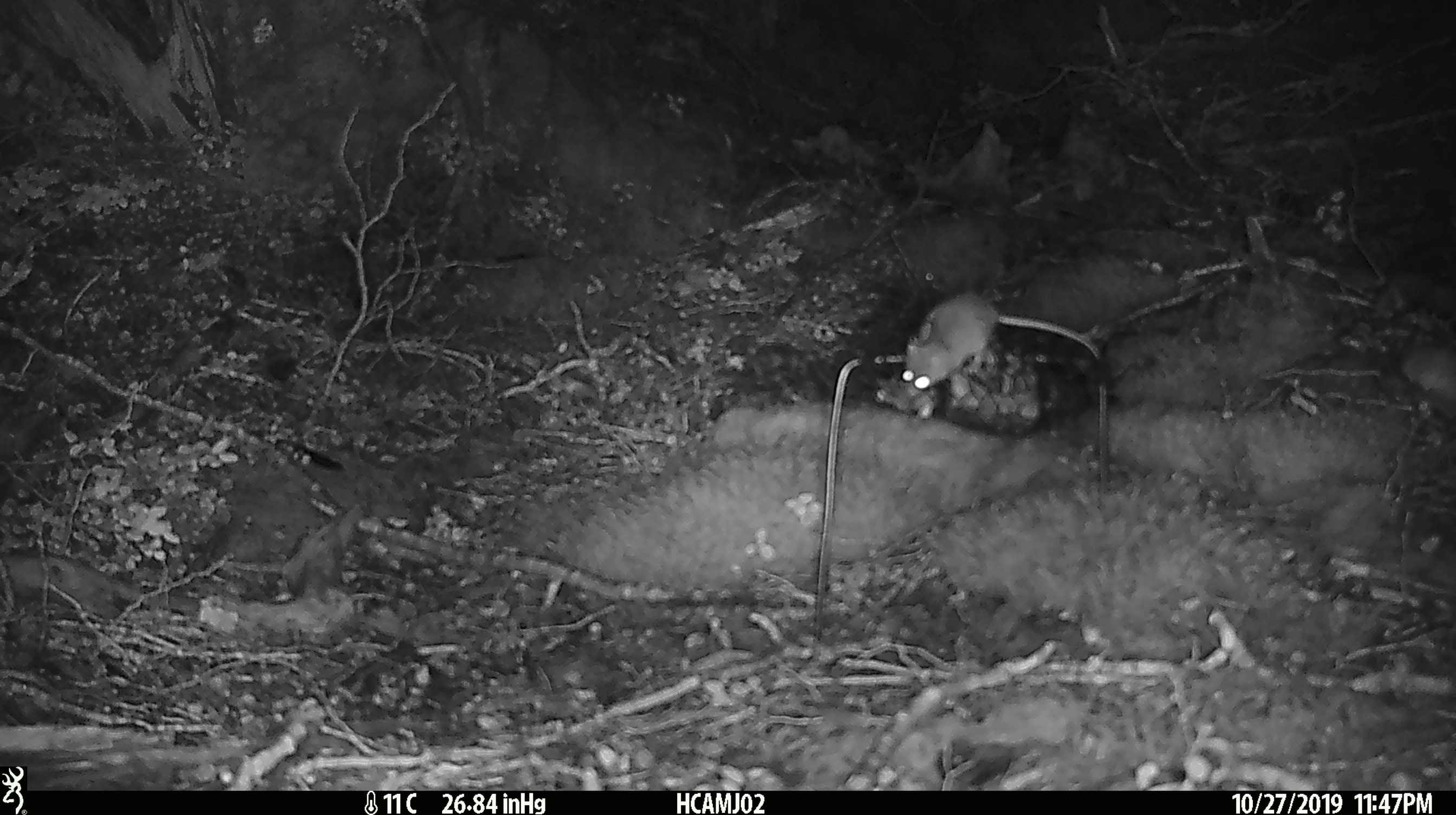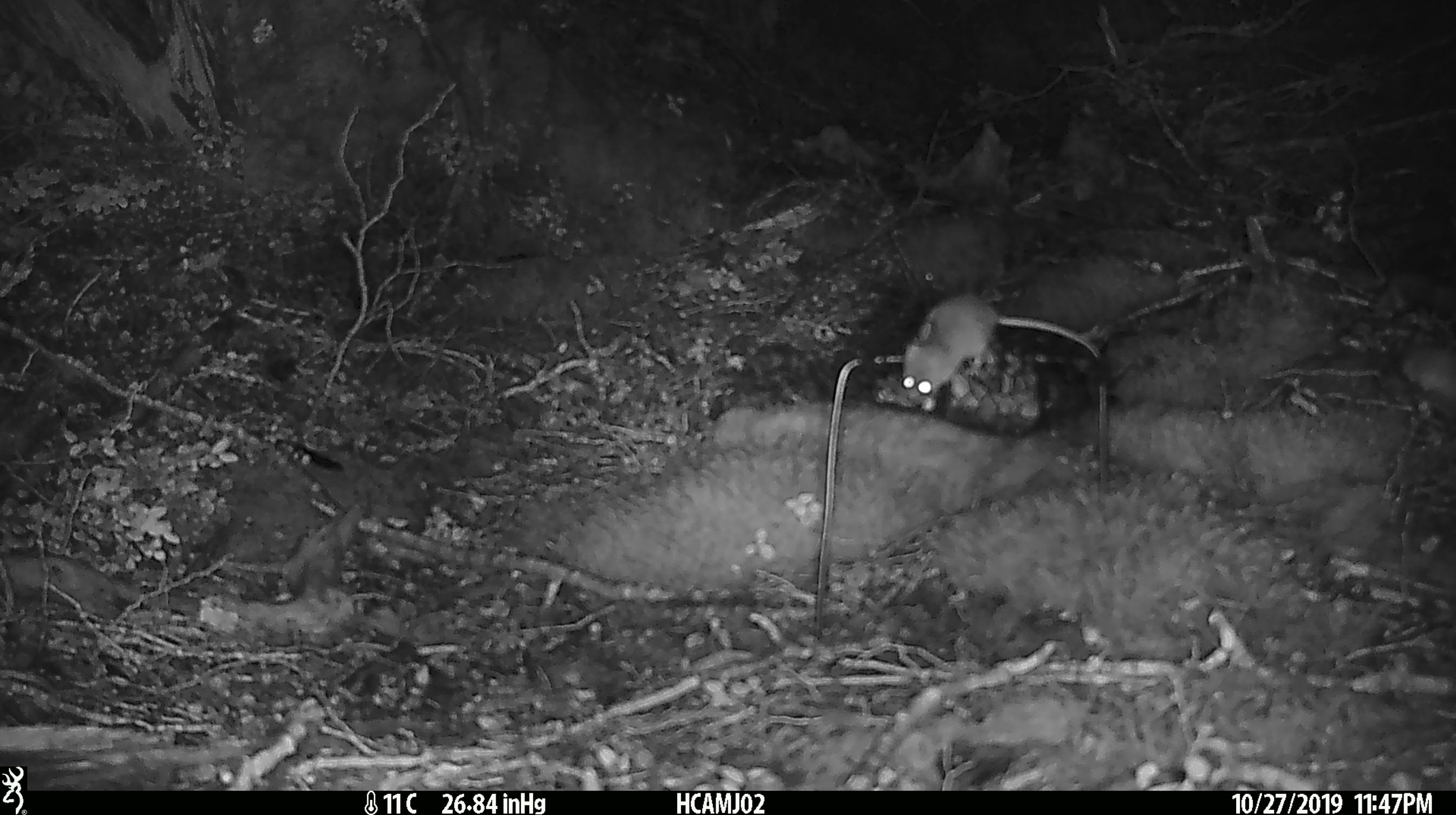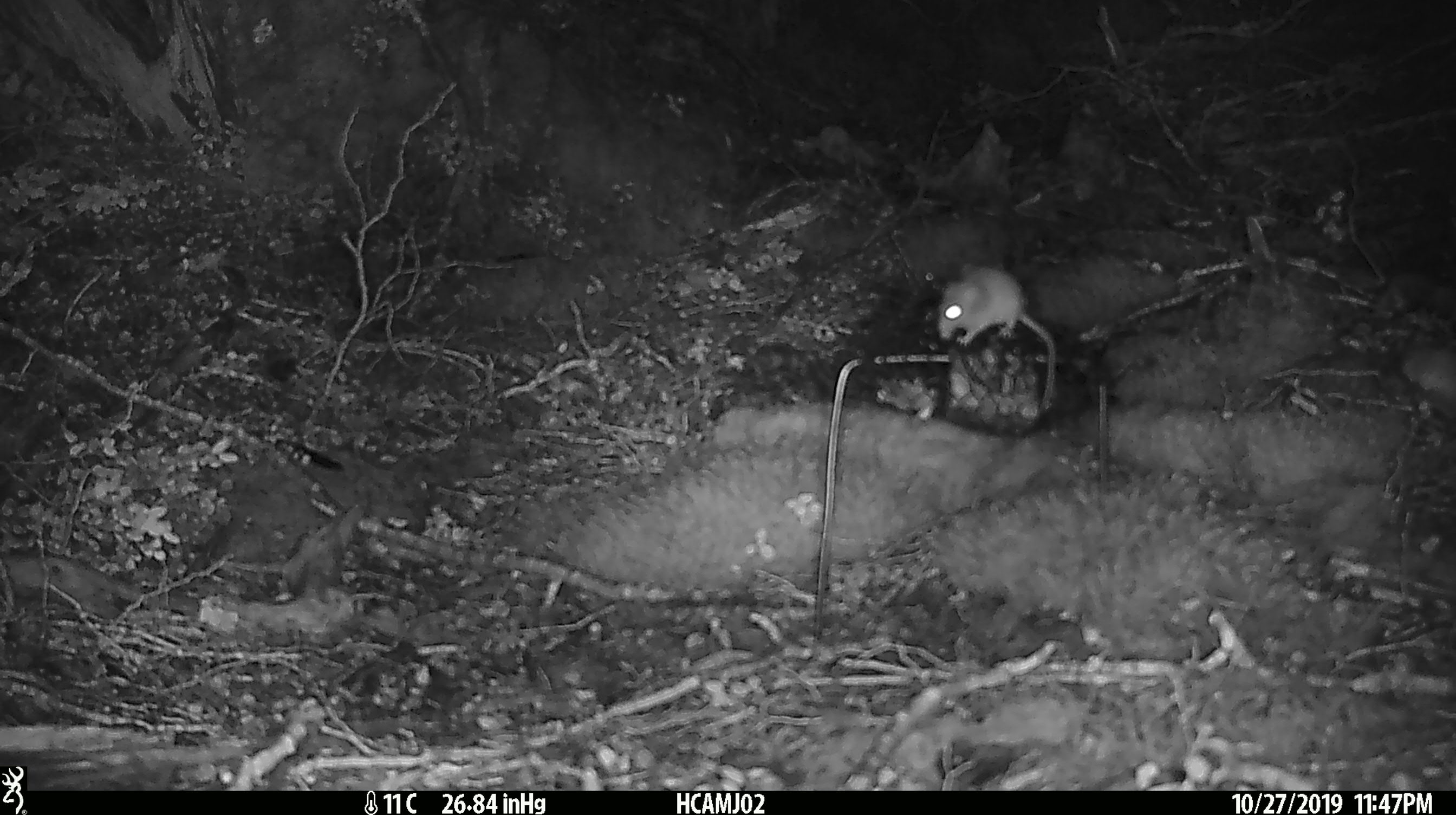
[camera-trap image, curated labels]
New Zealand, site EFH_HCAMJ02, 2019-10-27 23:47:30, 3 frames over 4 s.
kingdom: Animalia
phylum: Chordata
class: Mammalia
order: Rodentia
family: Muridae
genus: Mus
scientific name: Mus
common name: mouse